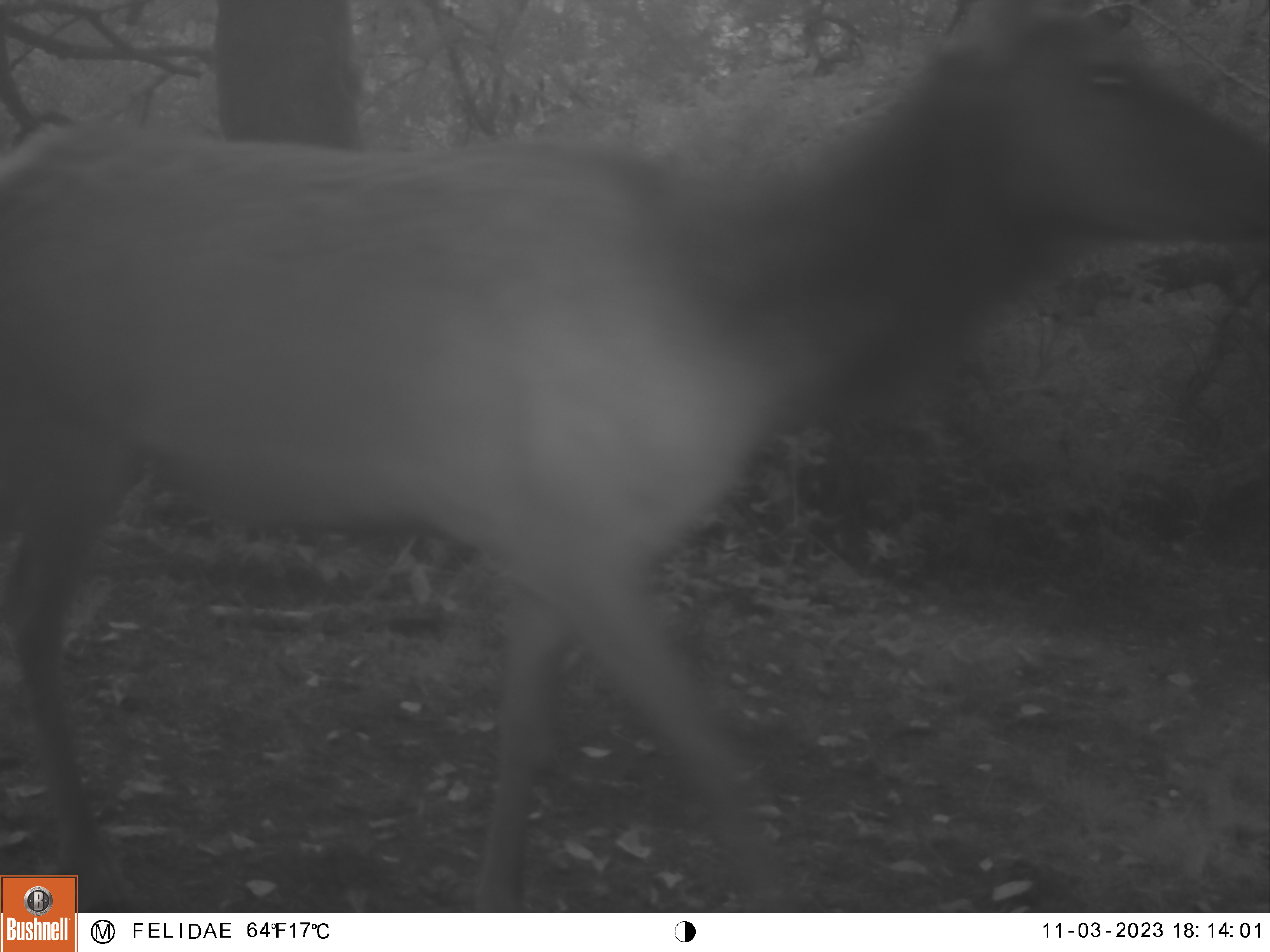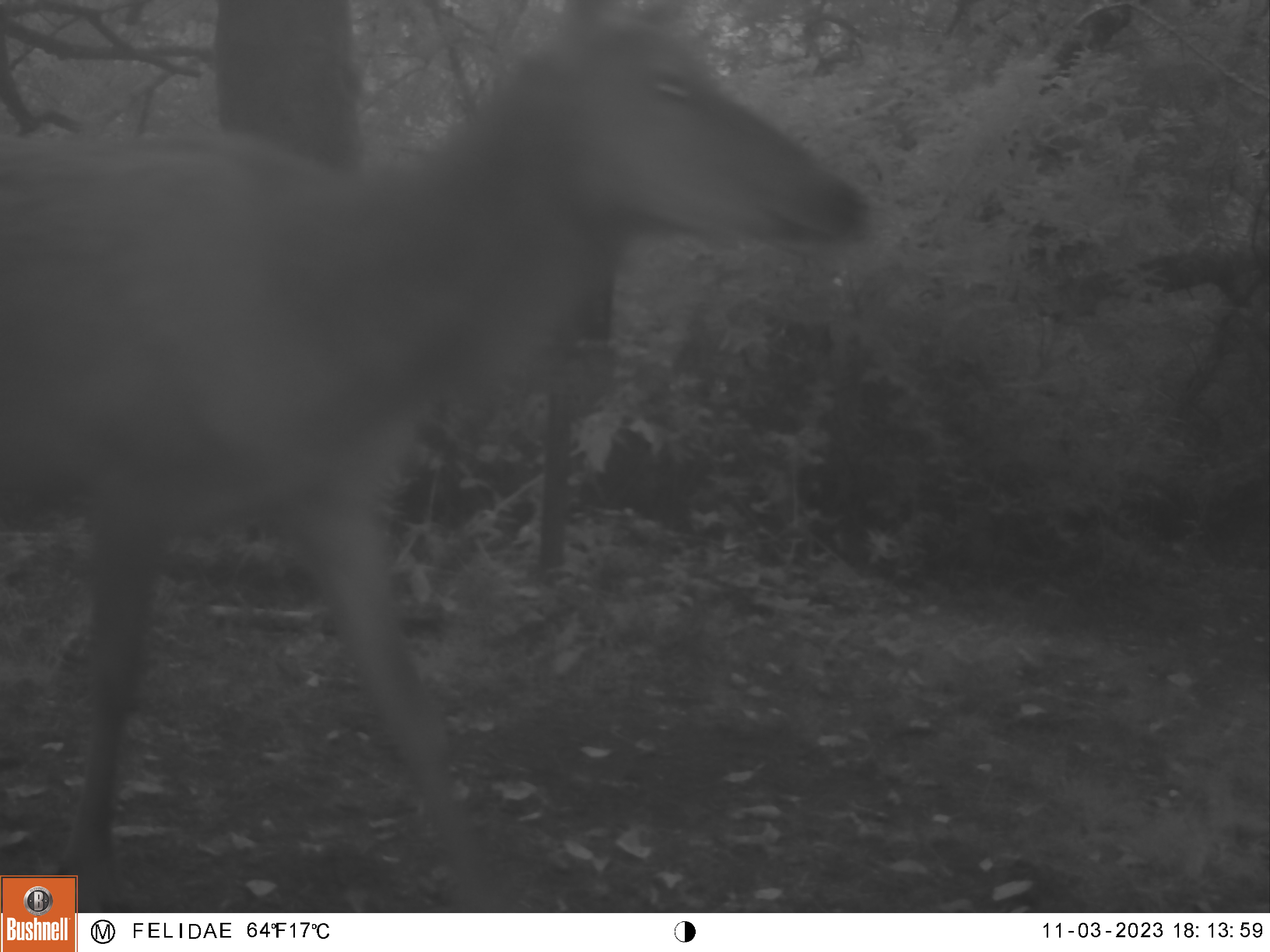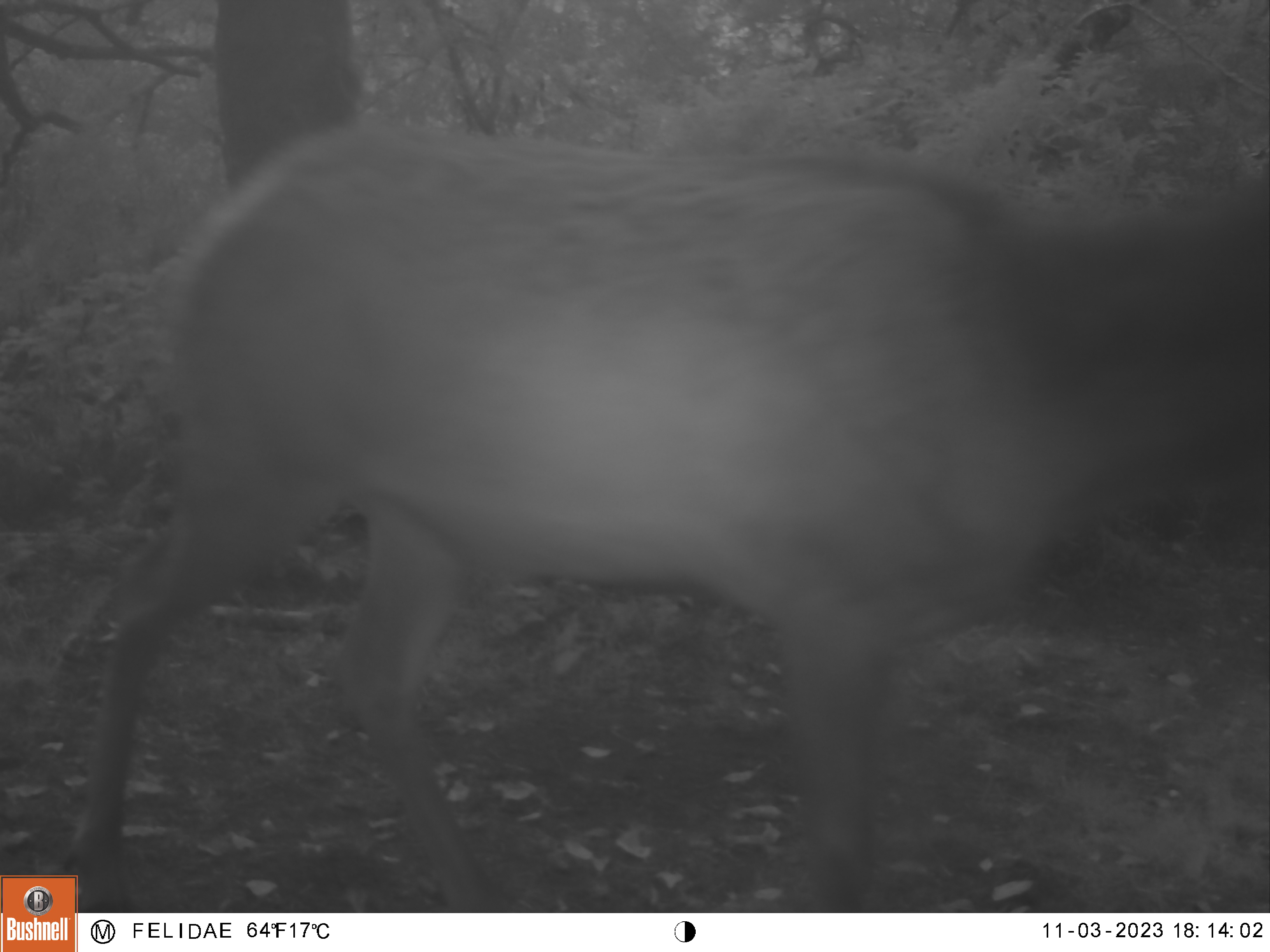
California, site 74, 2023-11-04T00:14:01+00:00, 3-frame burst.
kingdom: Animalia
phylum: Chordata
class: Mammalia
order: Artiodactyla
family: Cervidae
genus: Cervus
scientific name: Cervus canadensis nannodes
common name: tule elk